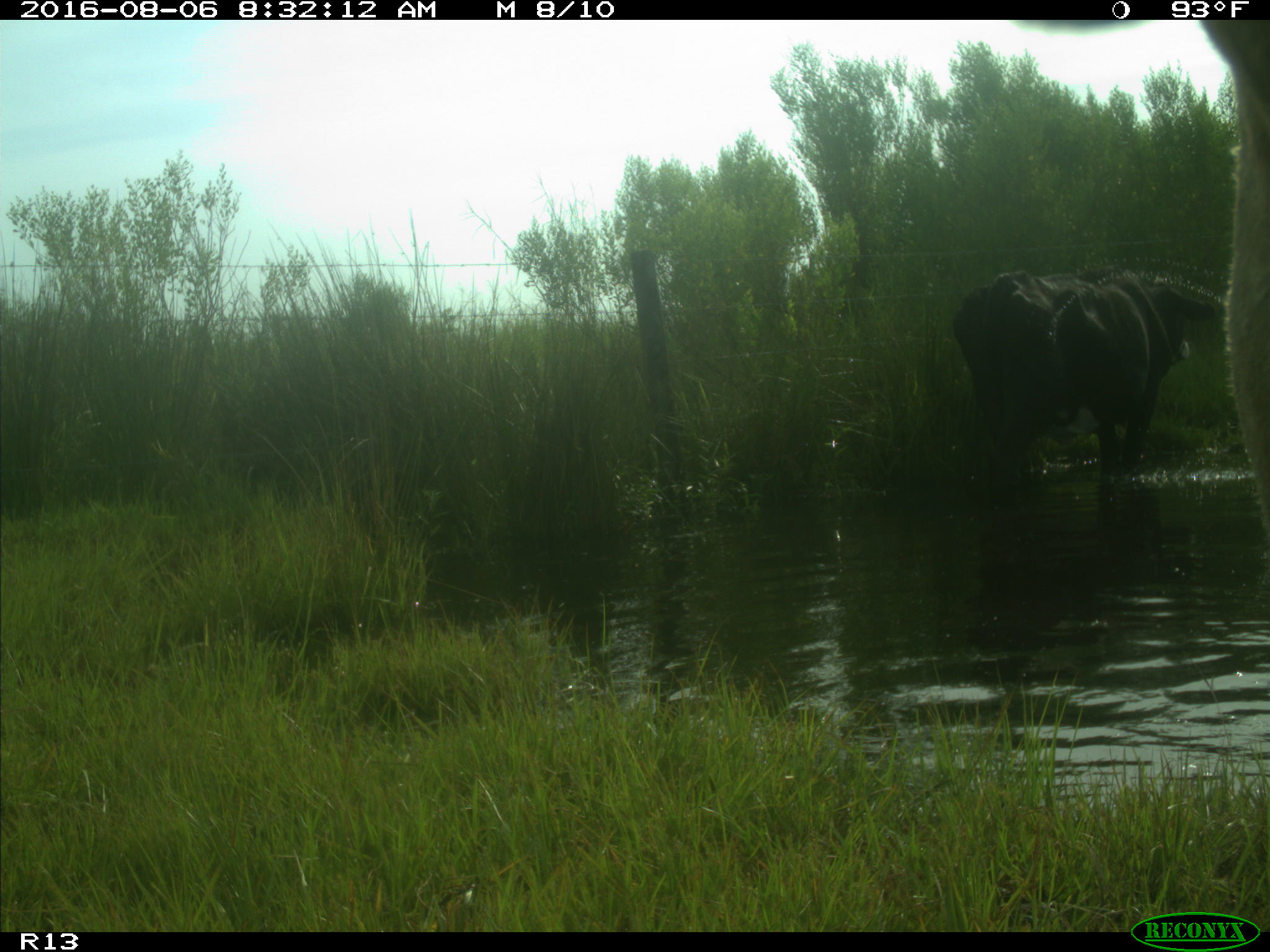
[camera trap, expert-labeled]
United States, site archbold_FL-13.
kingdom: Animalia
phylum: Chordata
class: Mammalia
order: Artiodactyla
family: Bovidae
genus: Bos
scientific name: Bos taurus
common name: domestic cow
Bos taurus (domestic cow).